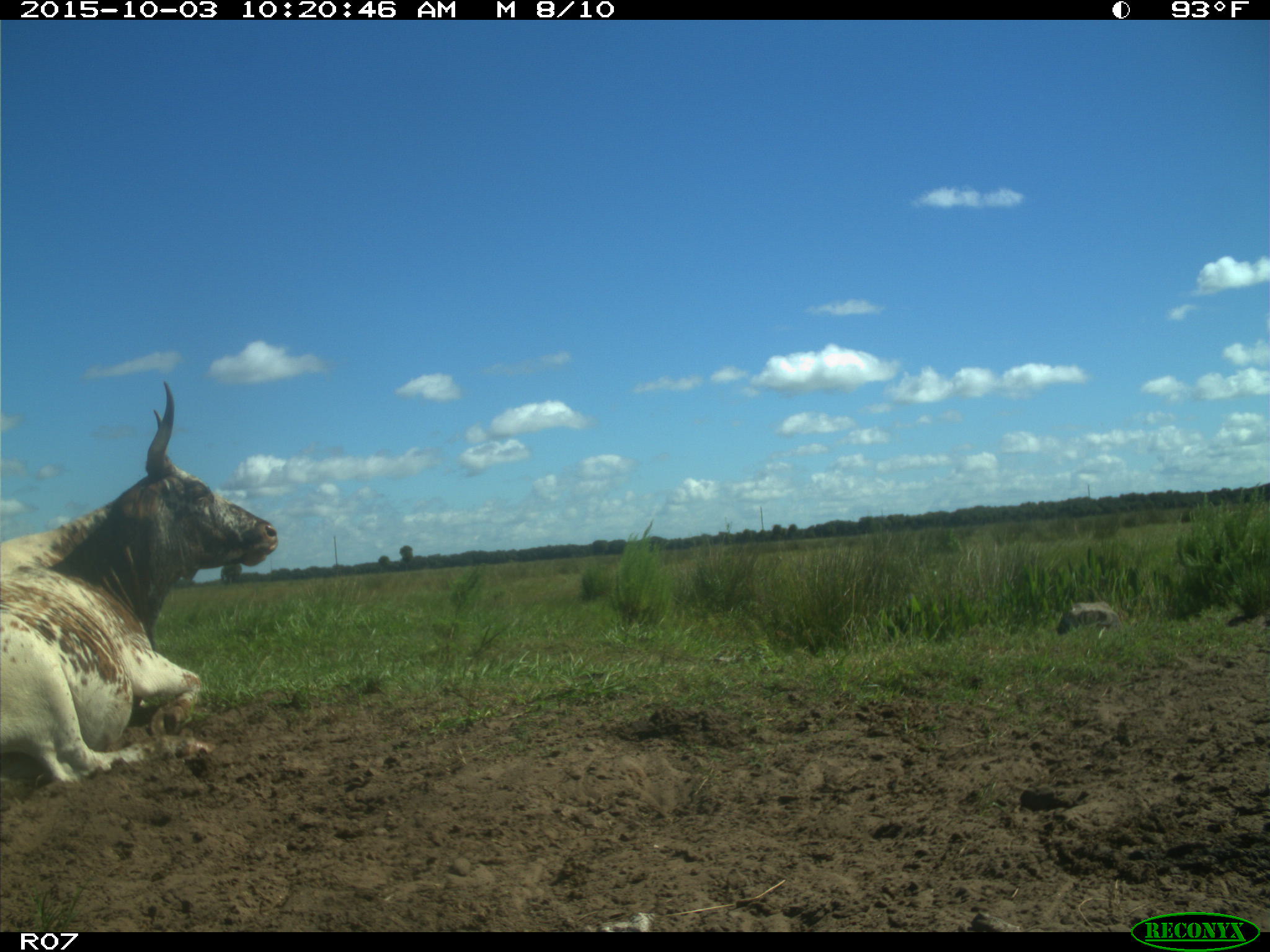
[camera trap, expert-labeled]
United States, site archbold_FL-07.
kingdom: Animalia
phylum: Chordata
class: Mammalia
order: Artiodactyla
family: Bovidae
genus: Bos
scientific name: Bos taurus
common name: domestic cow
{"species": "Bos taurus (domestic cow)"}